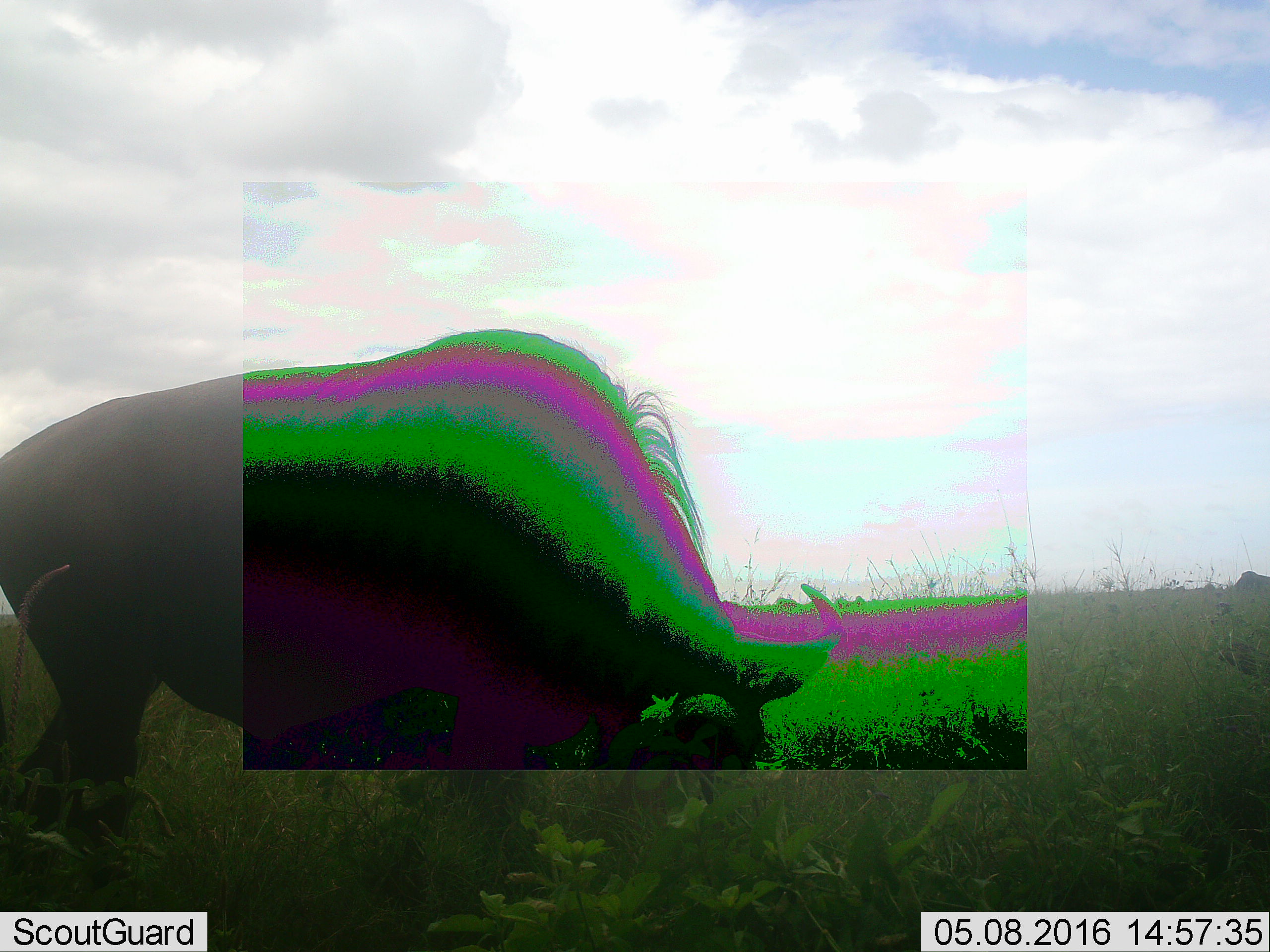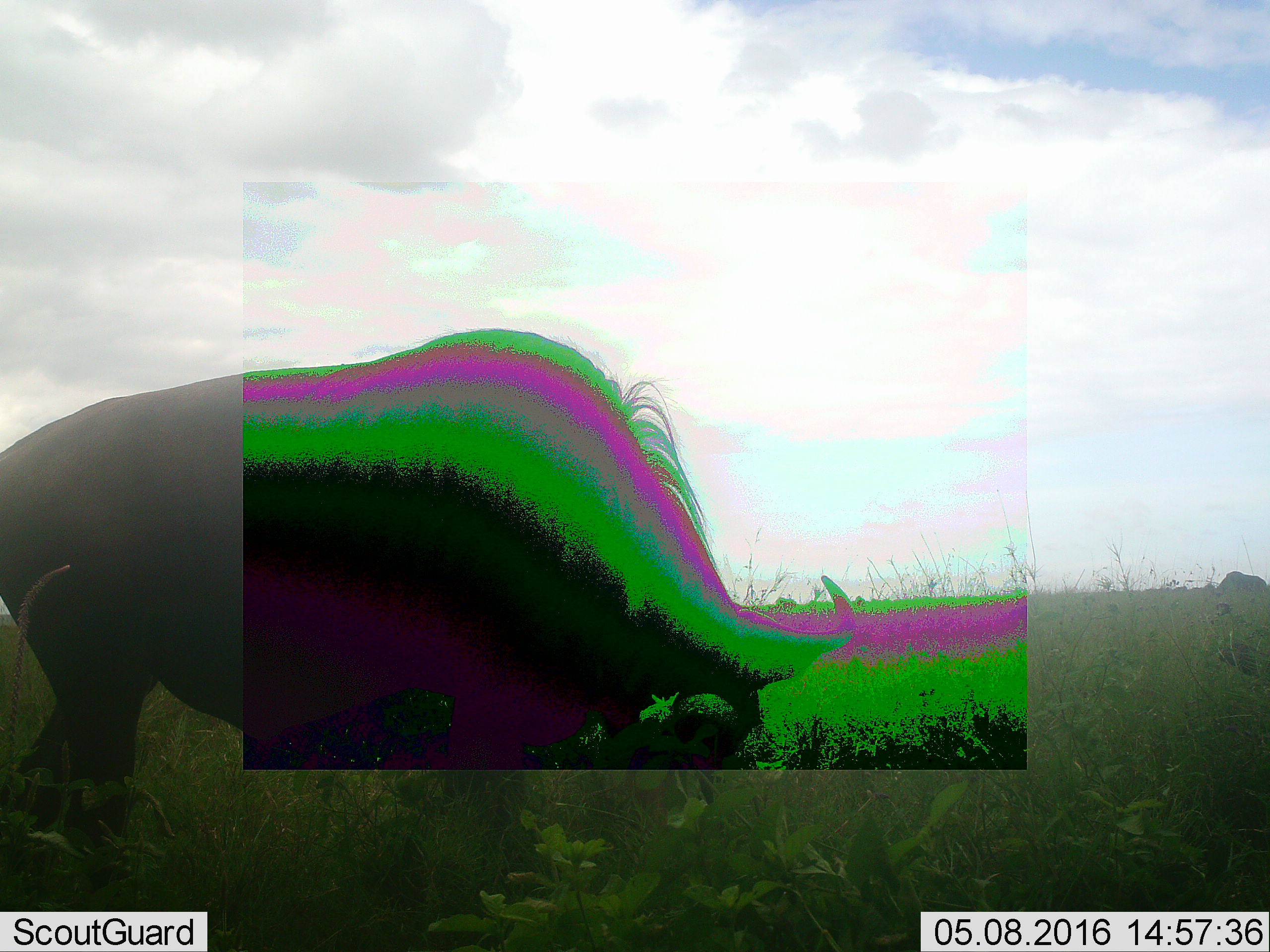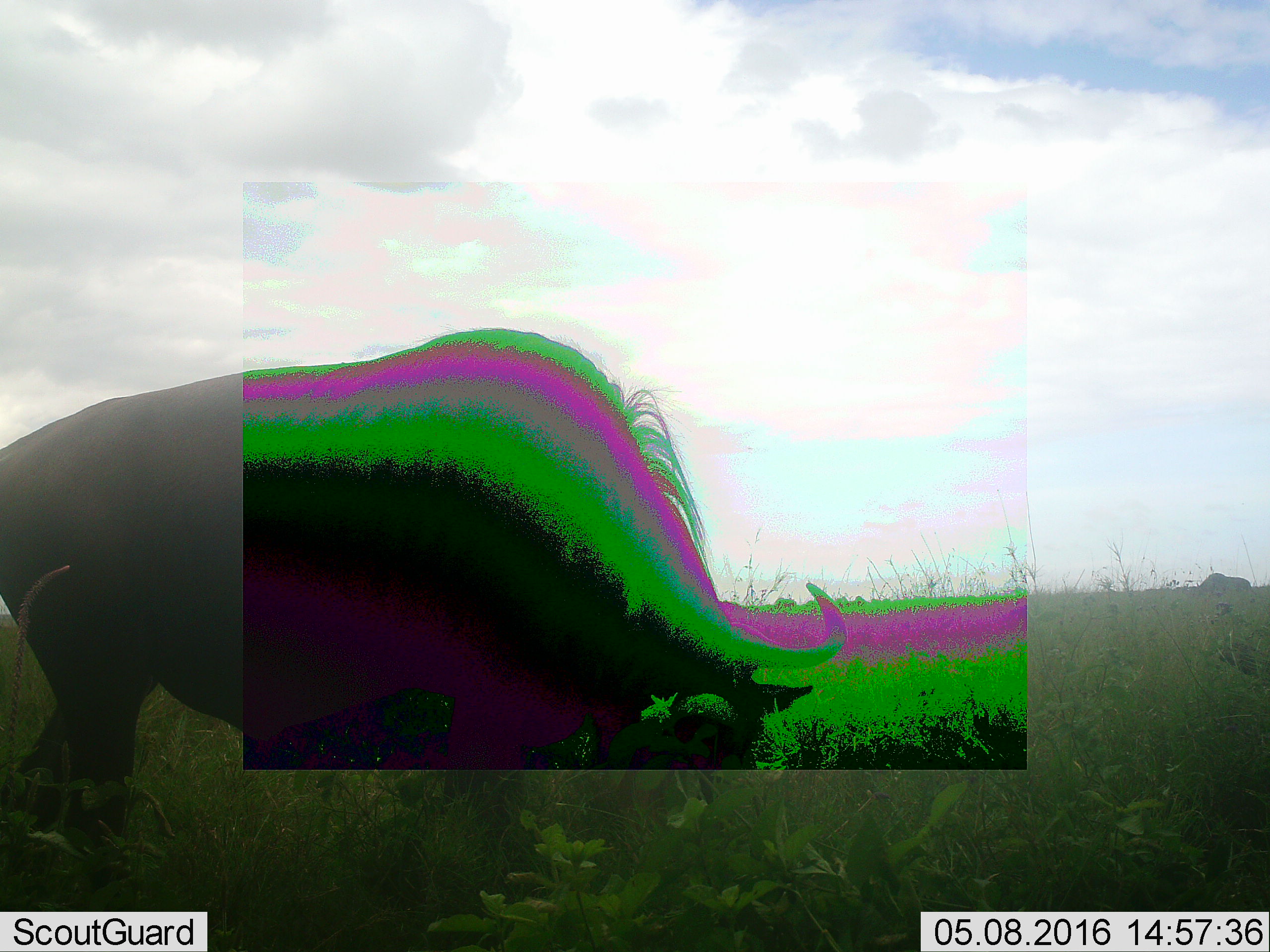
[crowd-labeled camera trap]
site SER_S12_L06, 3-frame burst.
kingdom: Animalia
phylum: Chordata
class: Mammalia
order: Artiodactyla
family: Bovidae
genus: Connochaetes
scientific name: Connochaetes taurinus taurinus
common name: blue wildebeest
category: wildebeestblue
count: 2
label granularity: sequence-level